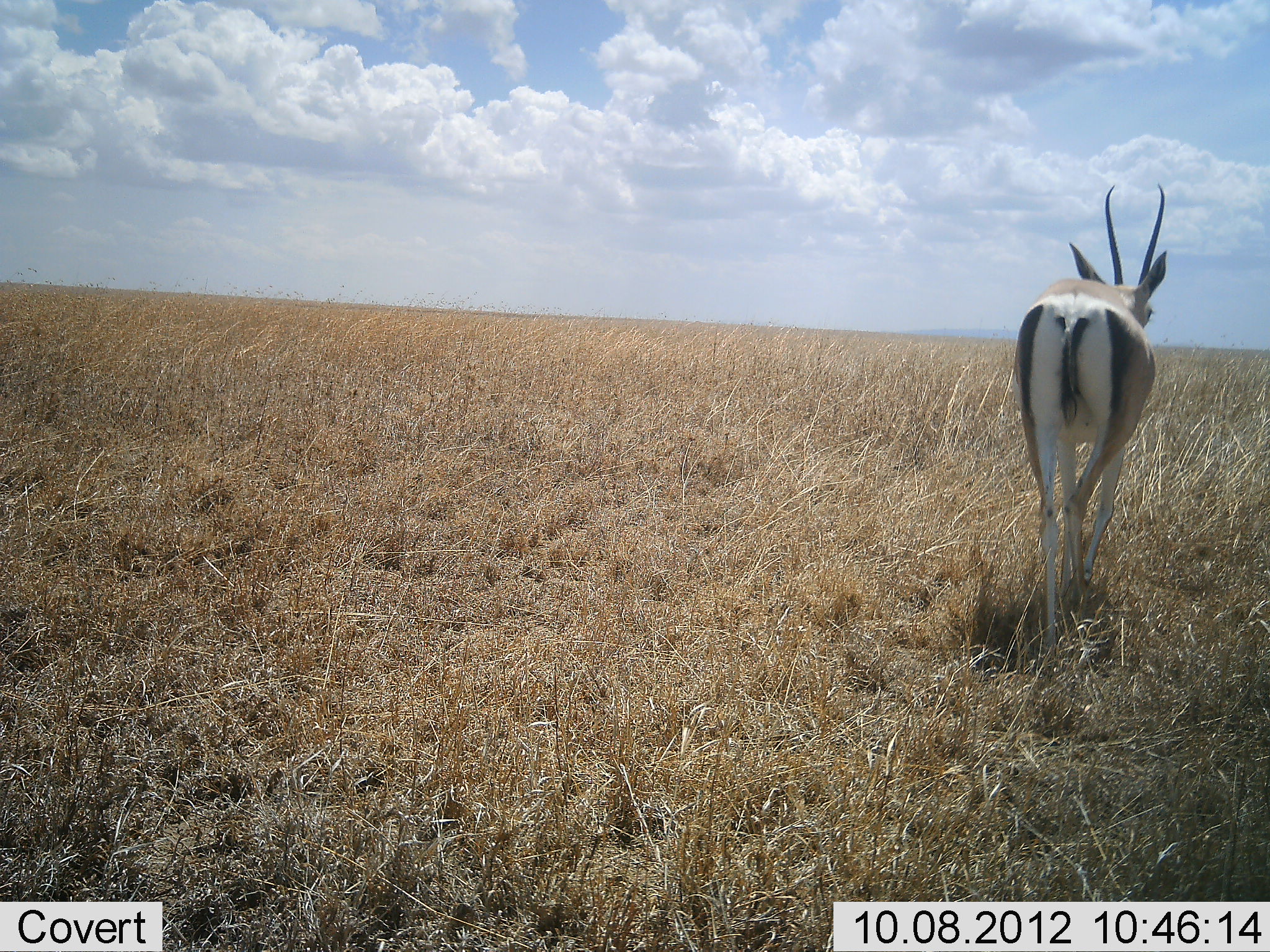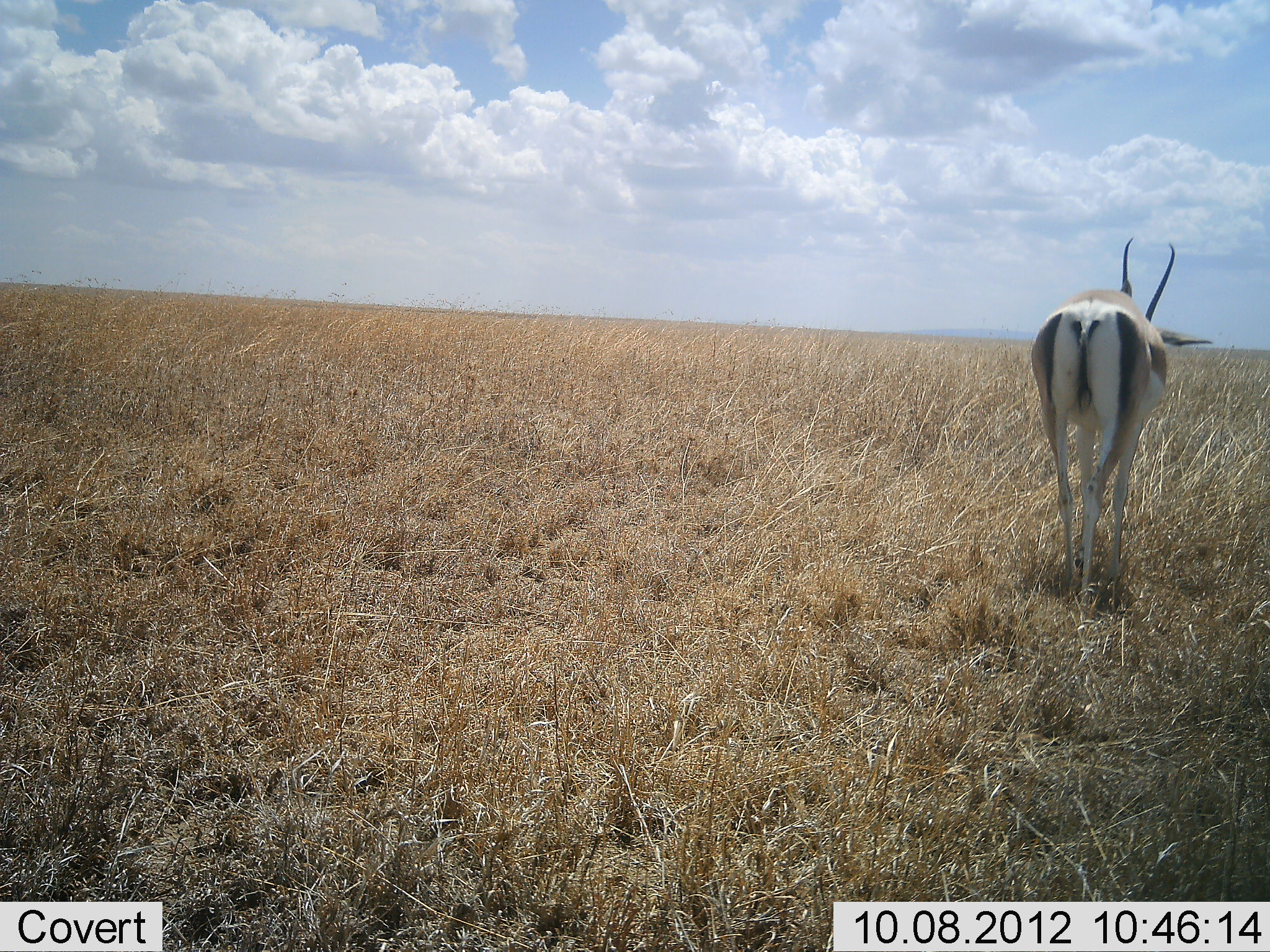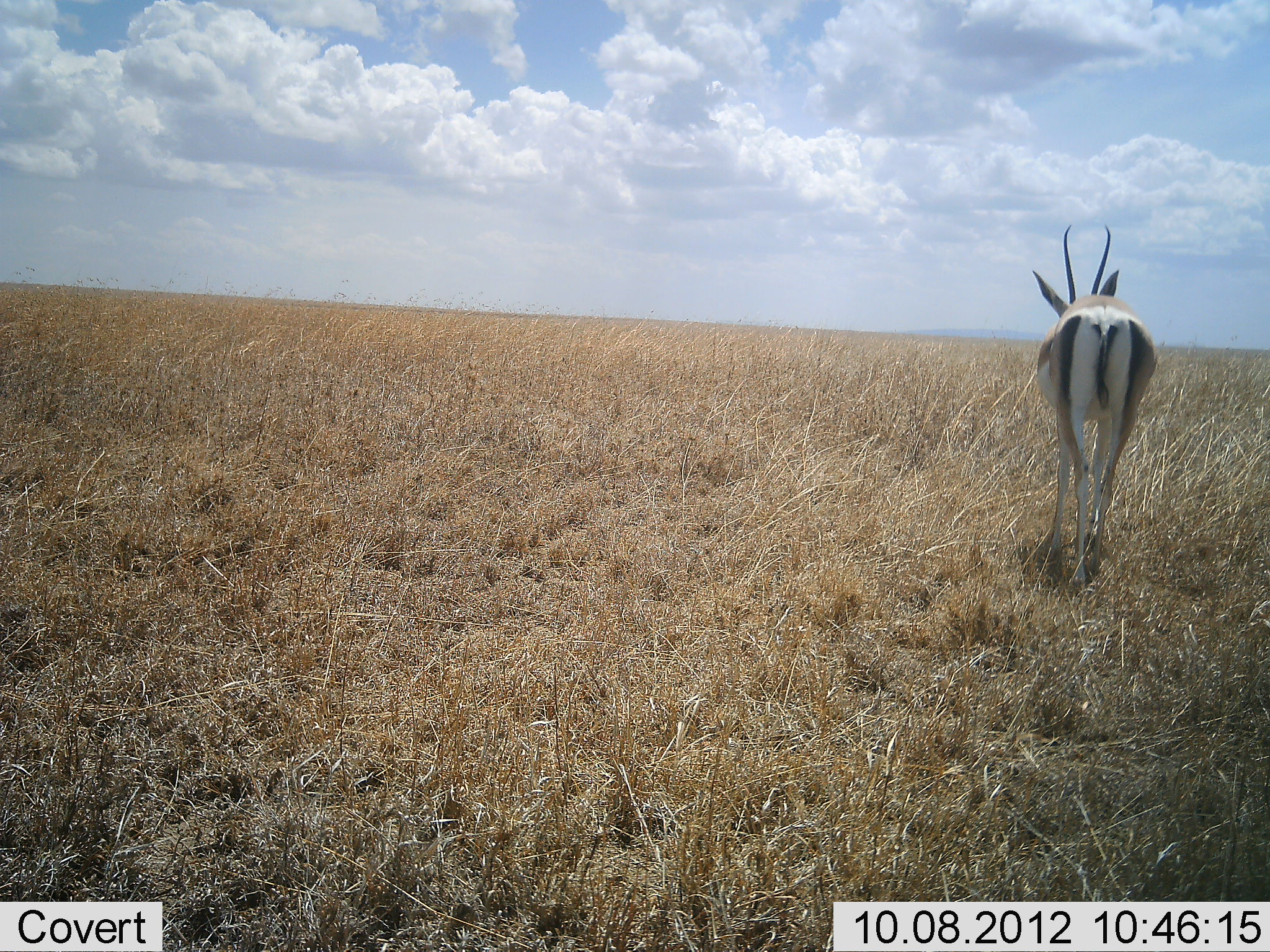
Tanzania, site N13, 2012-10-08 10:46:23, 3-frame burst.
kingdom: Animalia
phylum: Chordata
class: Mammalia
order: Artiodactyla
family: Bovidae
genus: Nanger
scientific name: Nanger granti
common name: grant's gazelle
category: gazellegrants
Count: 1.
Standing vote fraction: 18%.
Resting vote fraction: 0%.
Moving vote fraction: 82%.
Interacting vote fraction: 0%.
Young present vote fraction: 0%.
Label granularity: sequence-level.